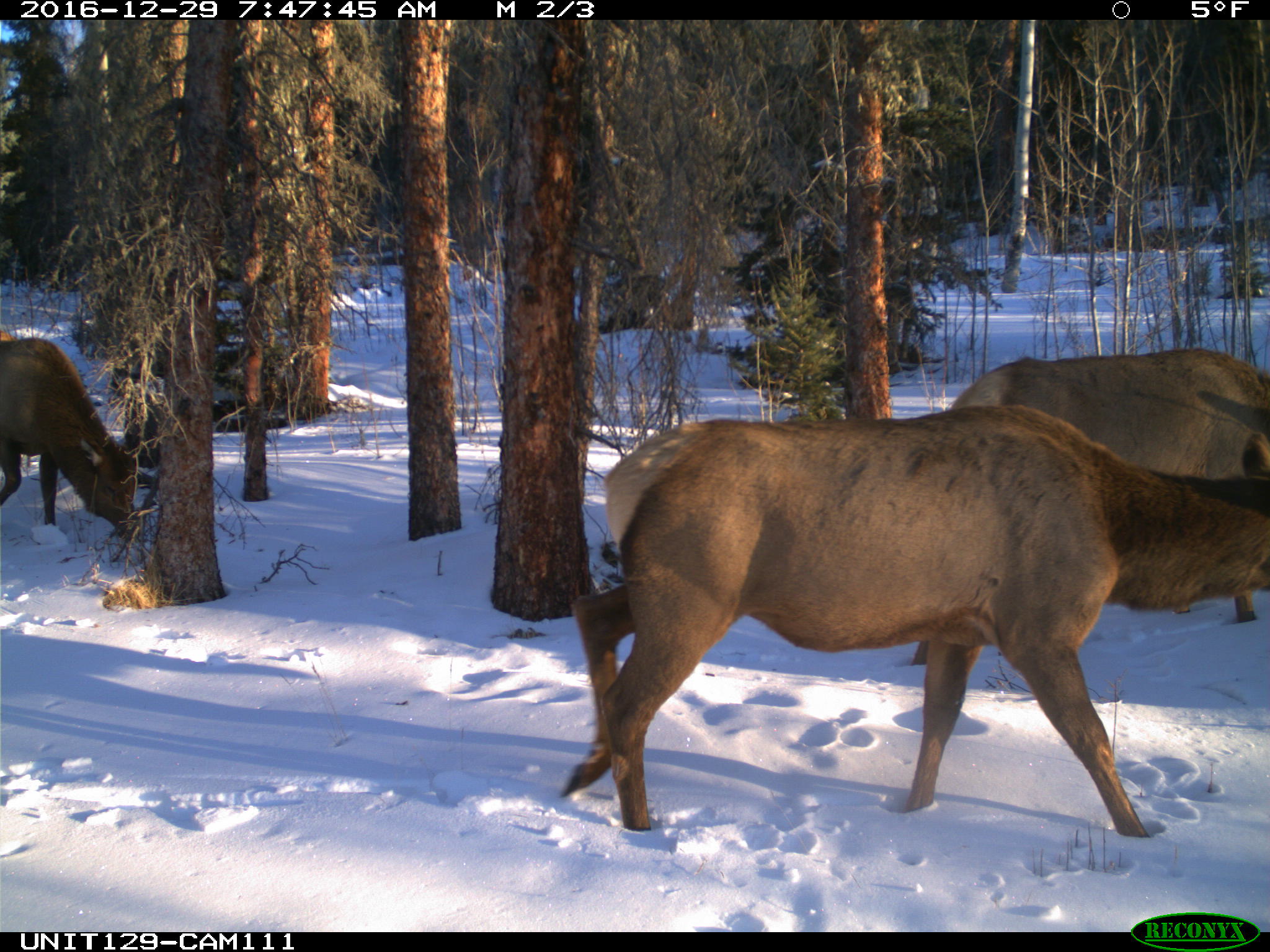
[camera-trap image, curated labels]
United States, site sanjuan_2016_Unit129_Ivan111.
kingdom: Animalia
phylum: Chordata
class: Mammalia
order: Artiodactyla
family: Cervidae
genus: Cervus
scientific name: Cervus elaphus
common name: red deer